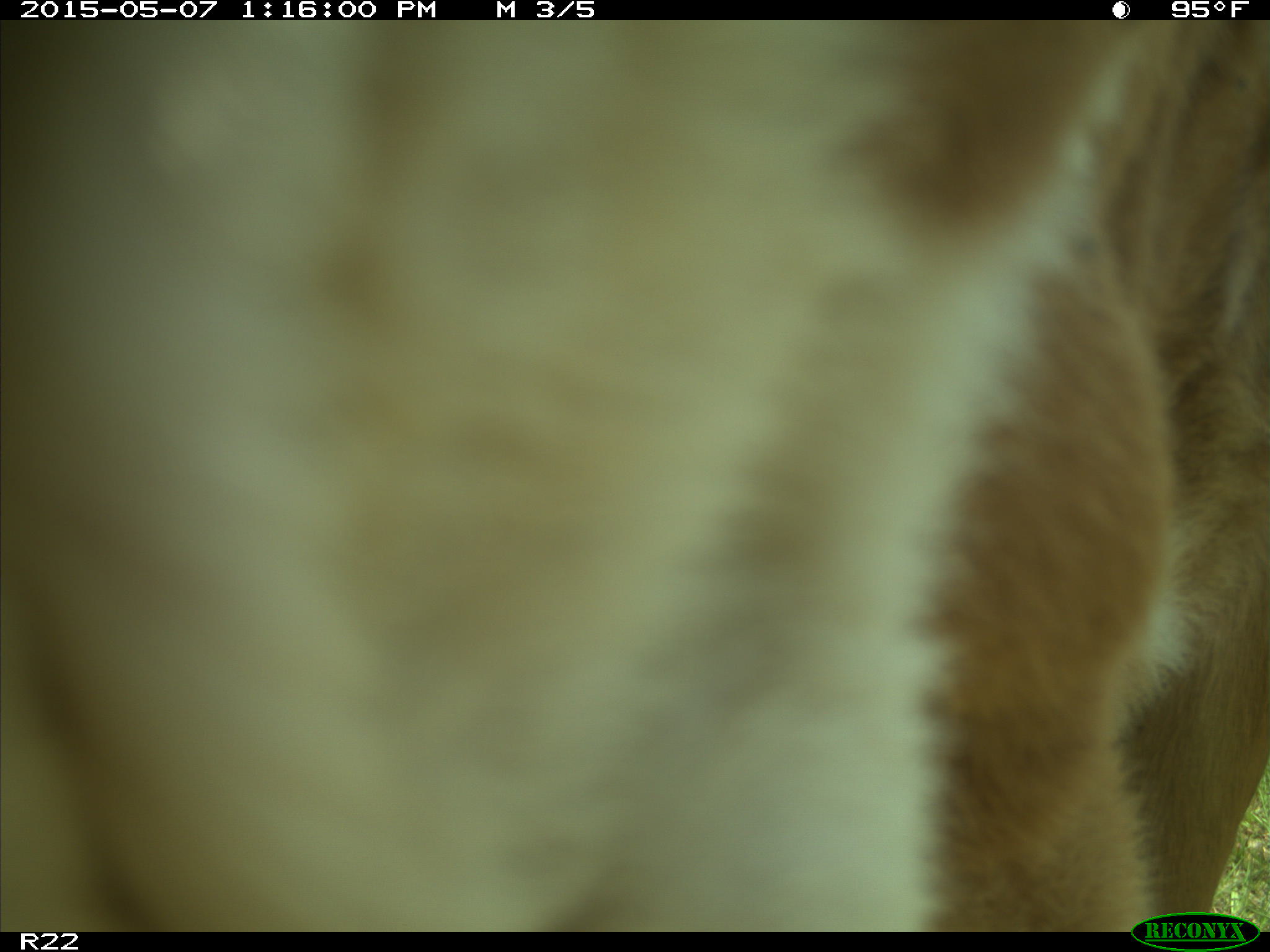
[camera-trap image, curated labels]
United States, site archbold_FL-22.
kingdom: Animalia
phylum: Chordata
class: Mammalia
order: Artiodactyla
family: Bovidae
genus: Bos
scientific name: Bos taurus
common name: domestic cow